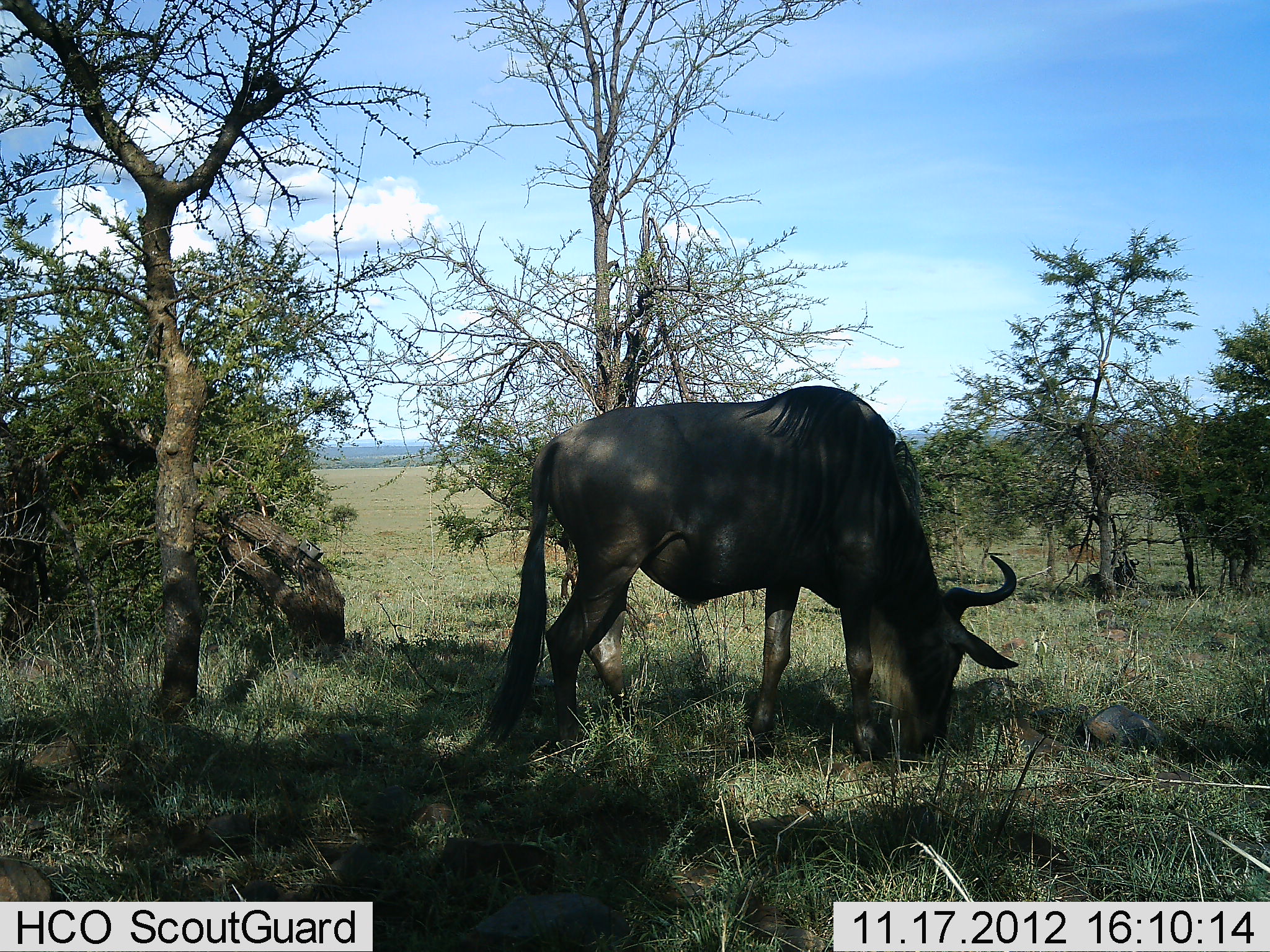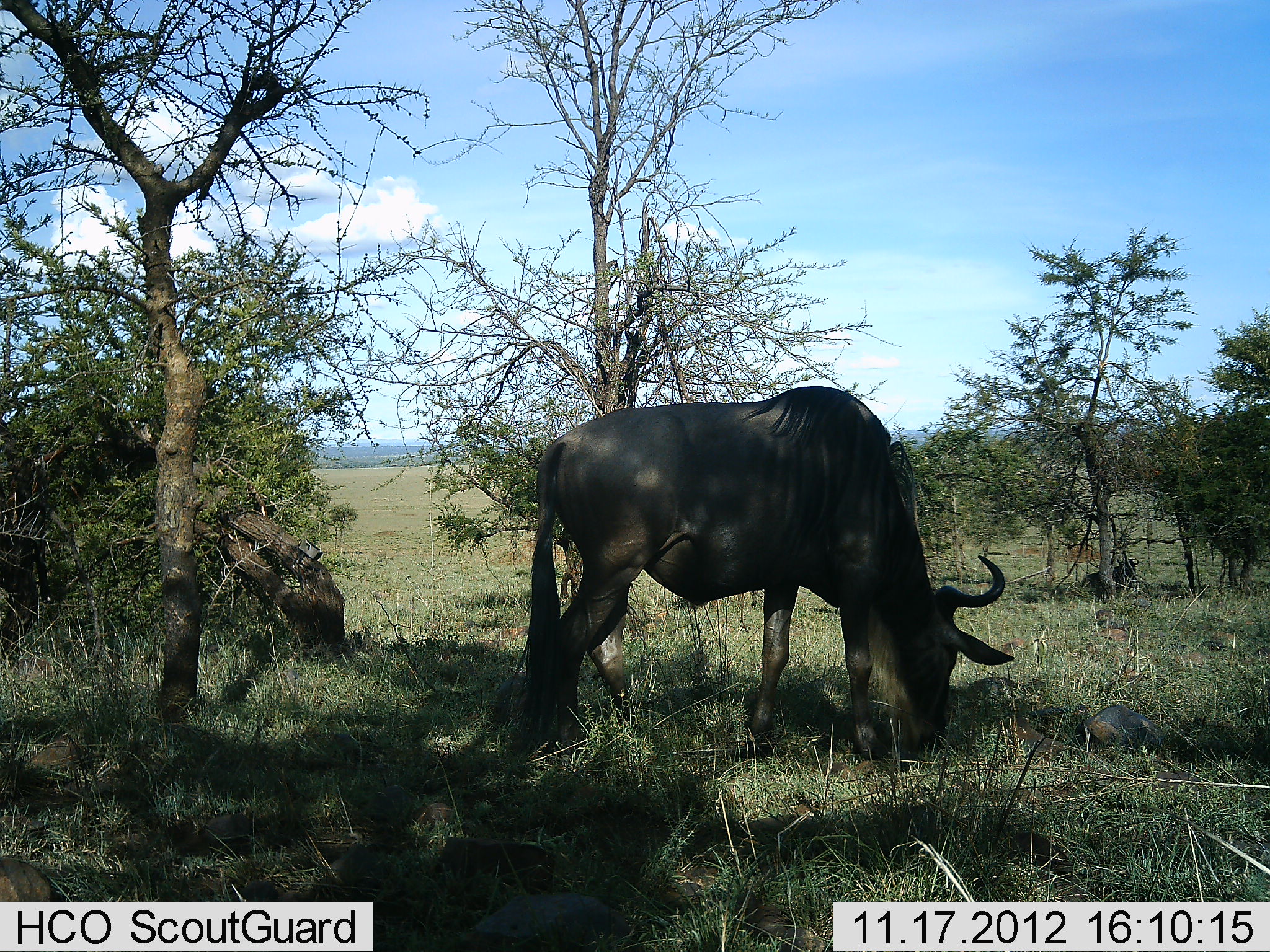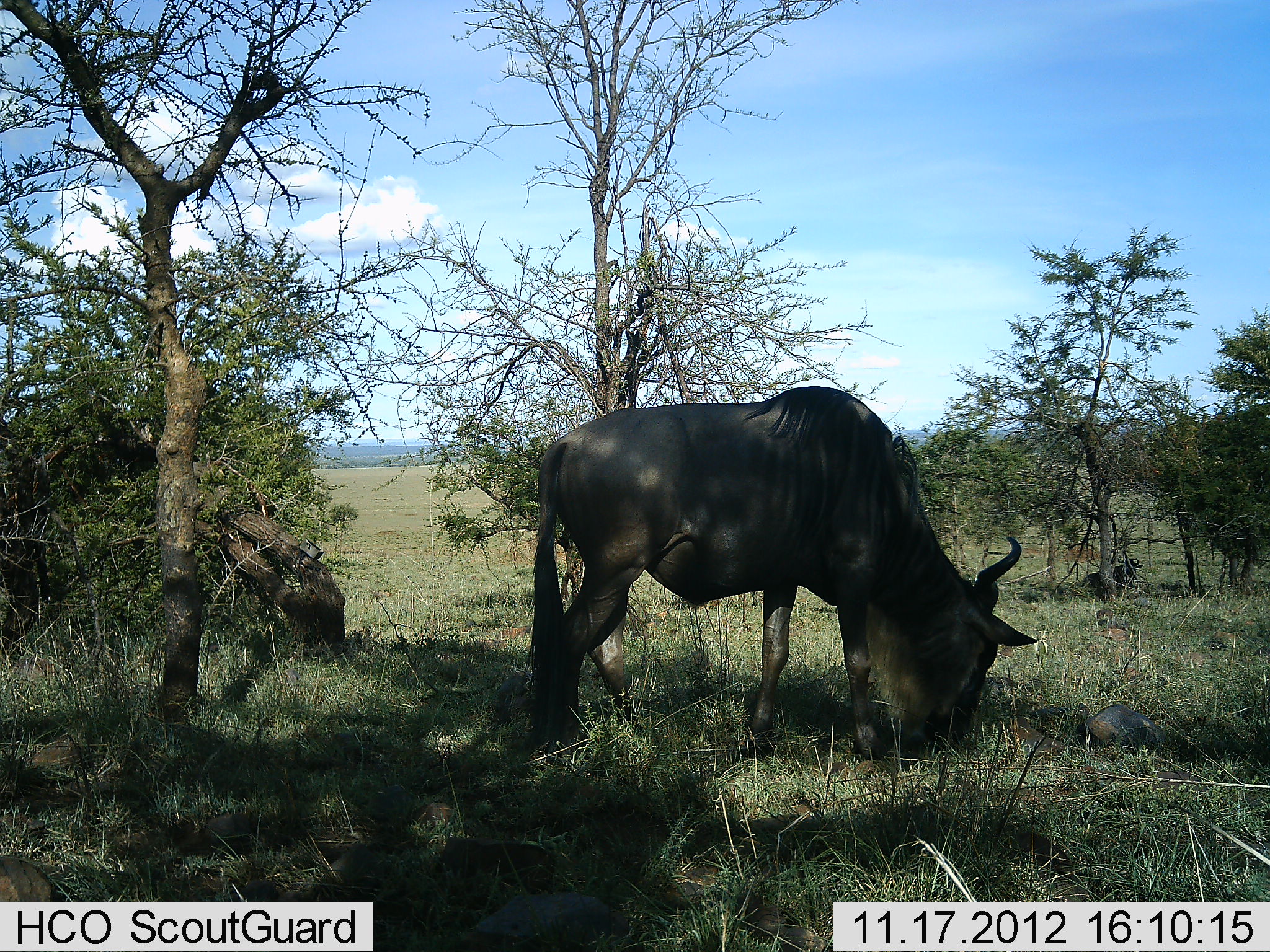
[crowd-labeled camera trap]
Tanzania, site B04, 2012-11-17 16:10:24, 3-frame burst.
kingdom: Animalia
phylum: Chordata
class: Mammalia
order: Artiodactyla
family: Bovidae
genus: Connochaetes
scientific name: Connochaetes taurinus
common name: blue wildebeest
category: wildebeest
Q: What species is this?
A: Wildebeest (blue wildebeest) (Connochaetes taurinus).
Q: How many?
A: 1.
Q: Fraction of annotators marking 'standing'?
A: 10%.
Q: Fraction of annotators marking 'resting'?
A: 10%.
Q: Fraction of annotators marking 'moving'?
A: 0%.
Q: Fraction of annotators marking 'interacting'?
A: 10%.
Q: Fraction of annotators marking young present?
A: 0%.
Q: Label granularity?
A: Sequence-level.